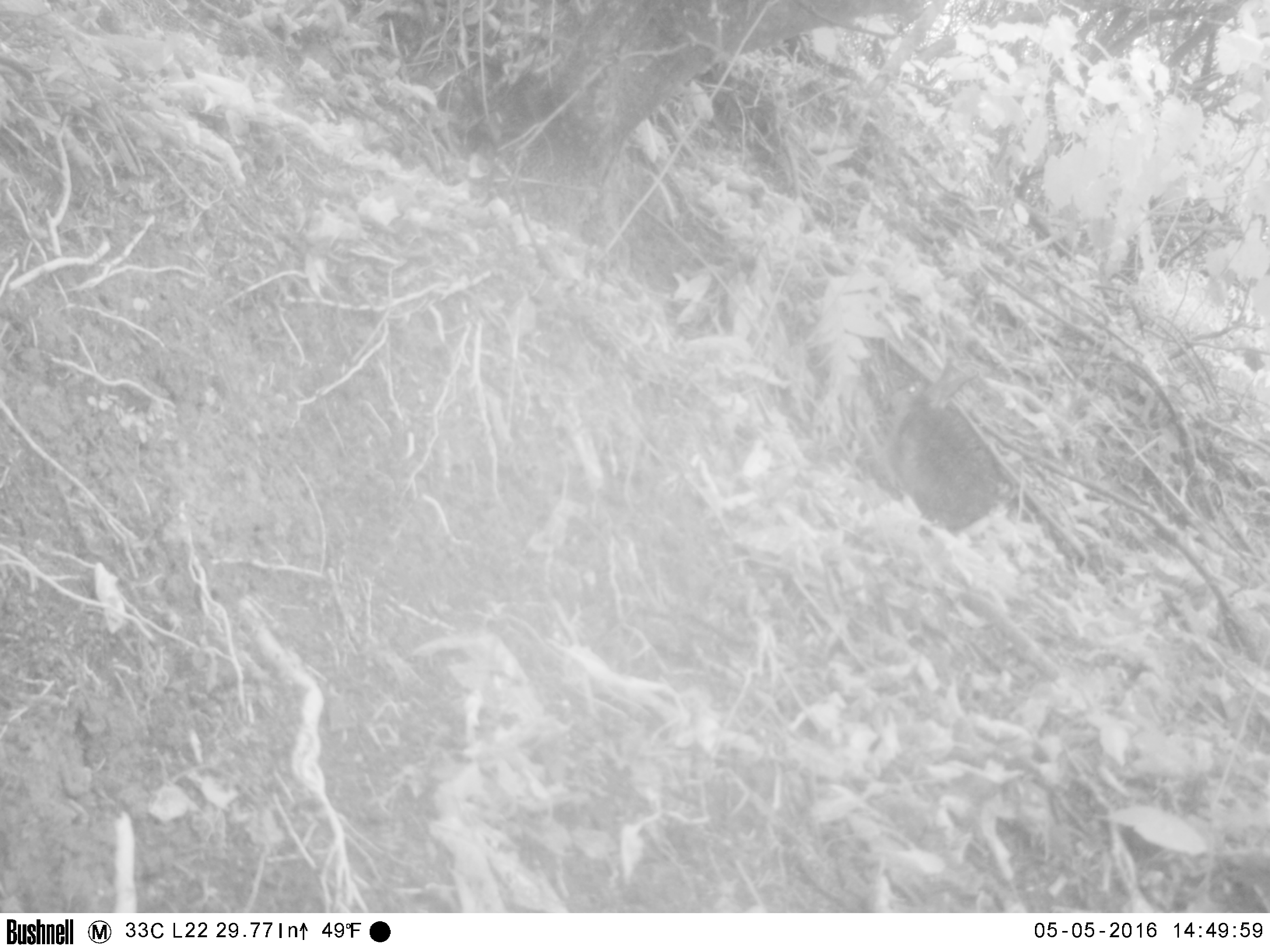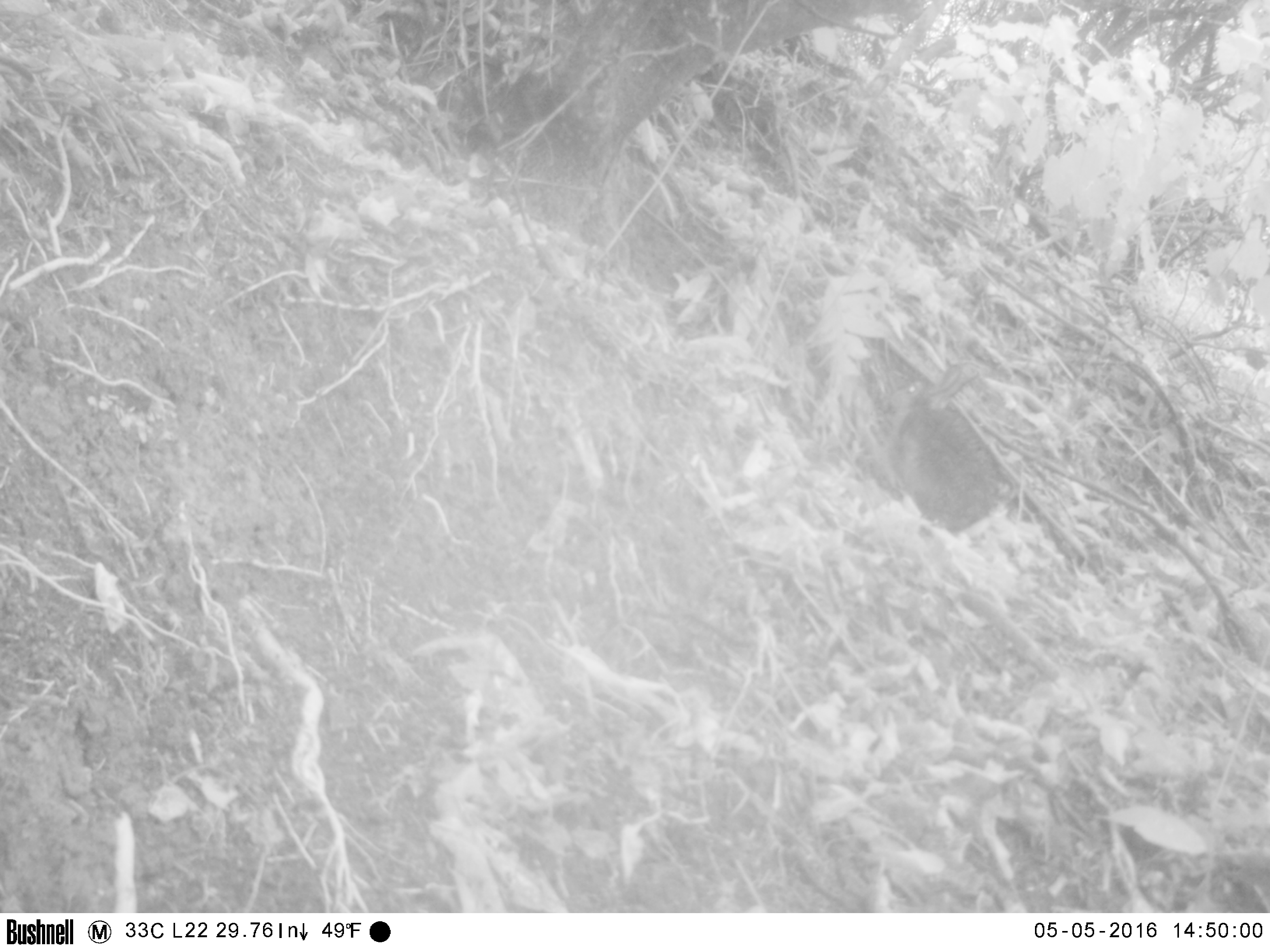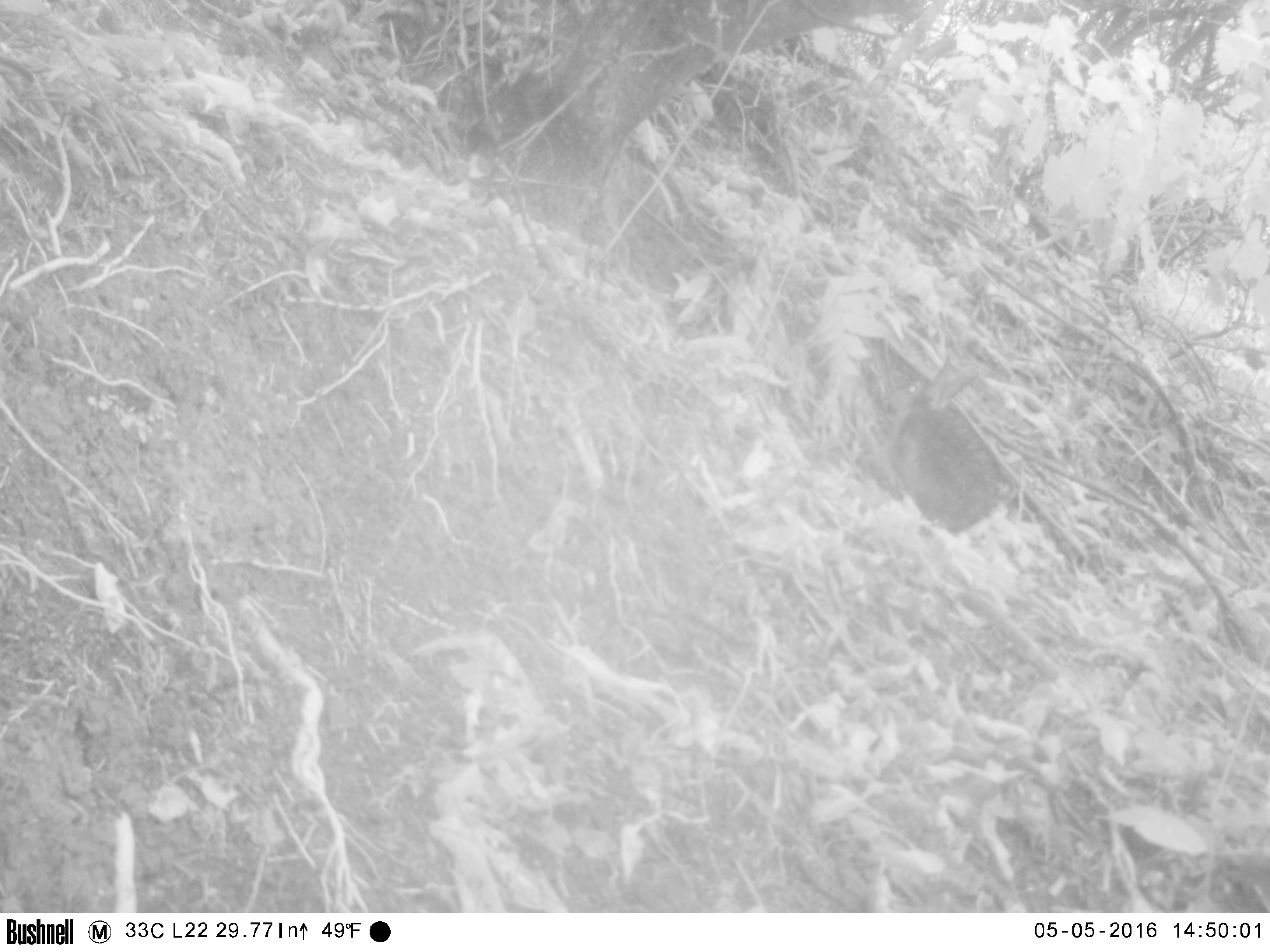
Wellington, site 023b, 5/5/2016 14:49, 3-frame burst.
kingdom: Animalia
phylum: Chordata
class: Mammalia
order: Lagomorpha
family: Leporidae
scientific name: Leporidae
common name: rabbit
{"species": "rabbit (Leporidae)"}